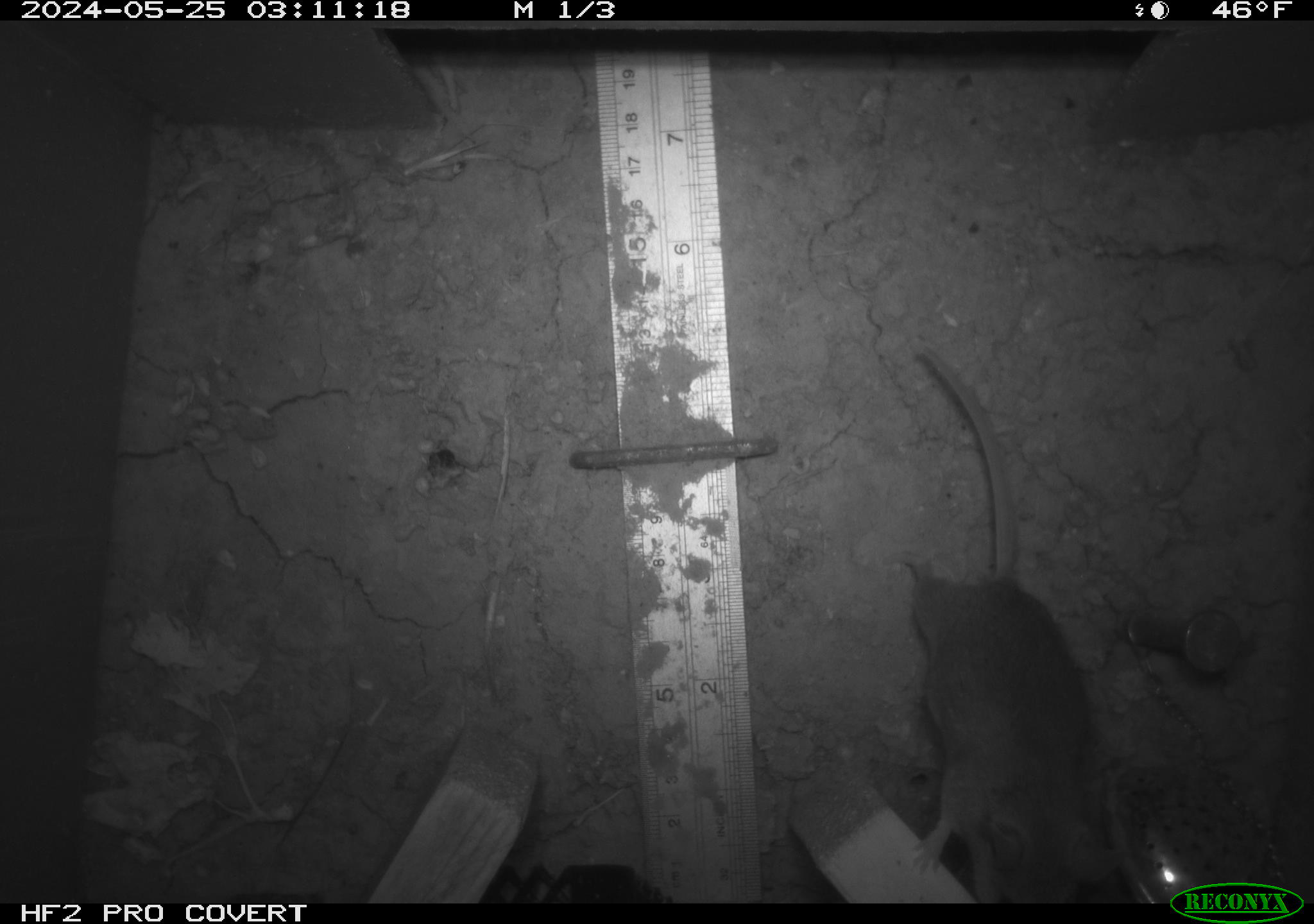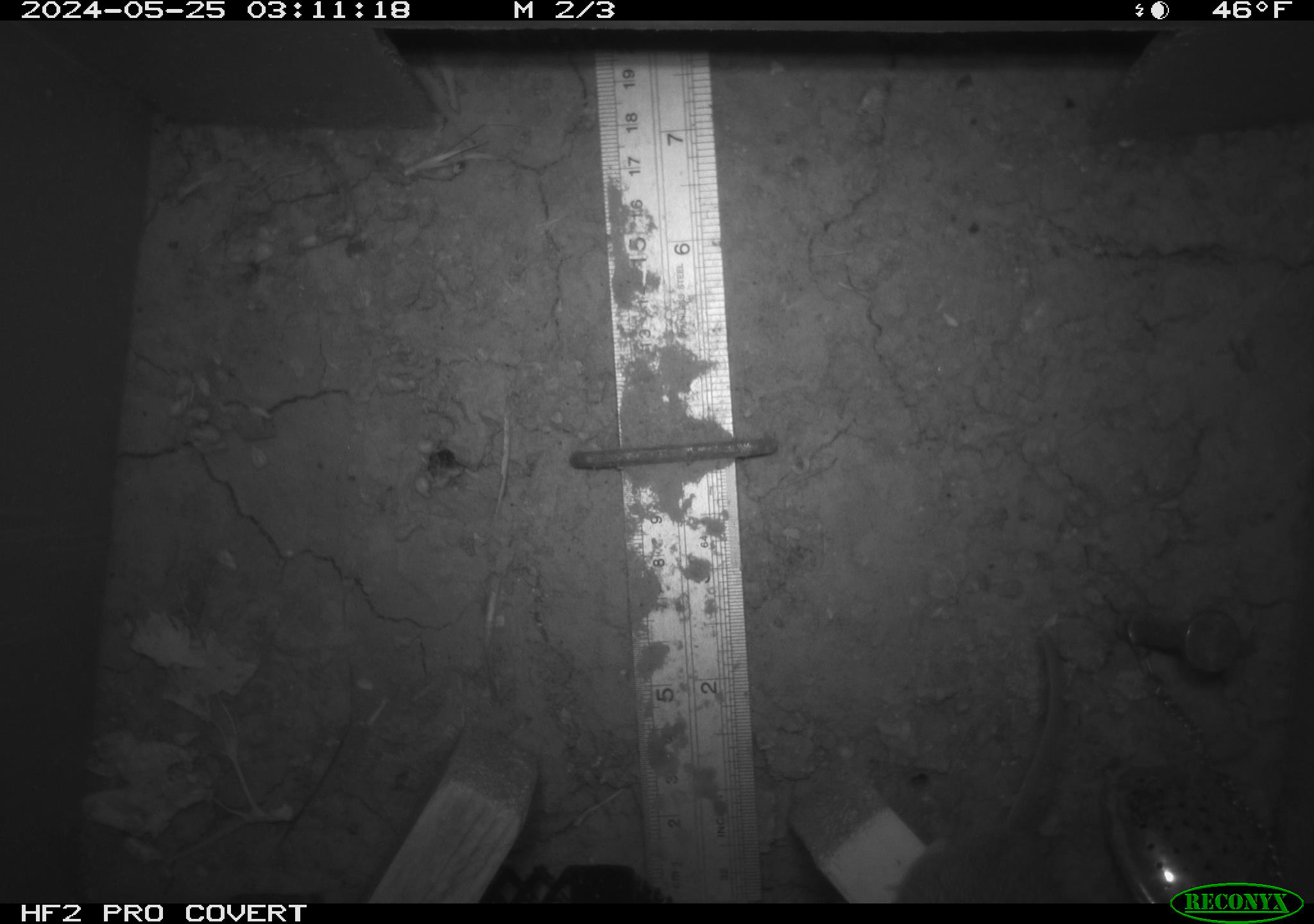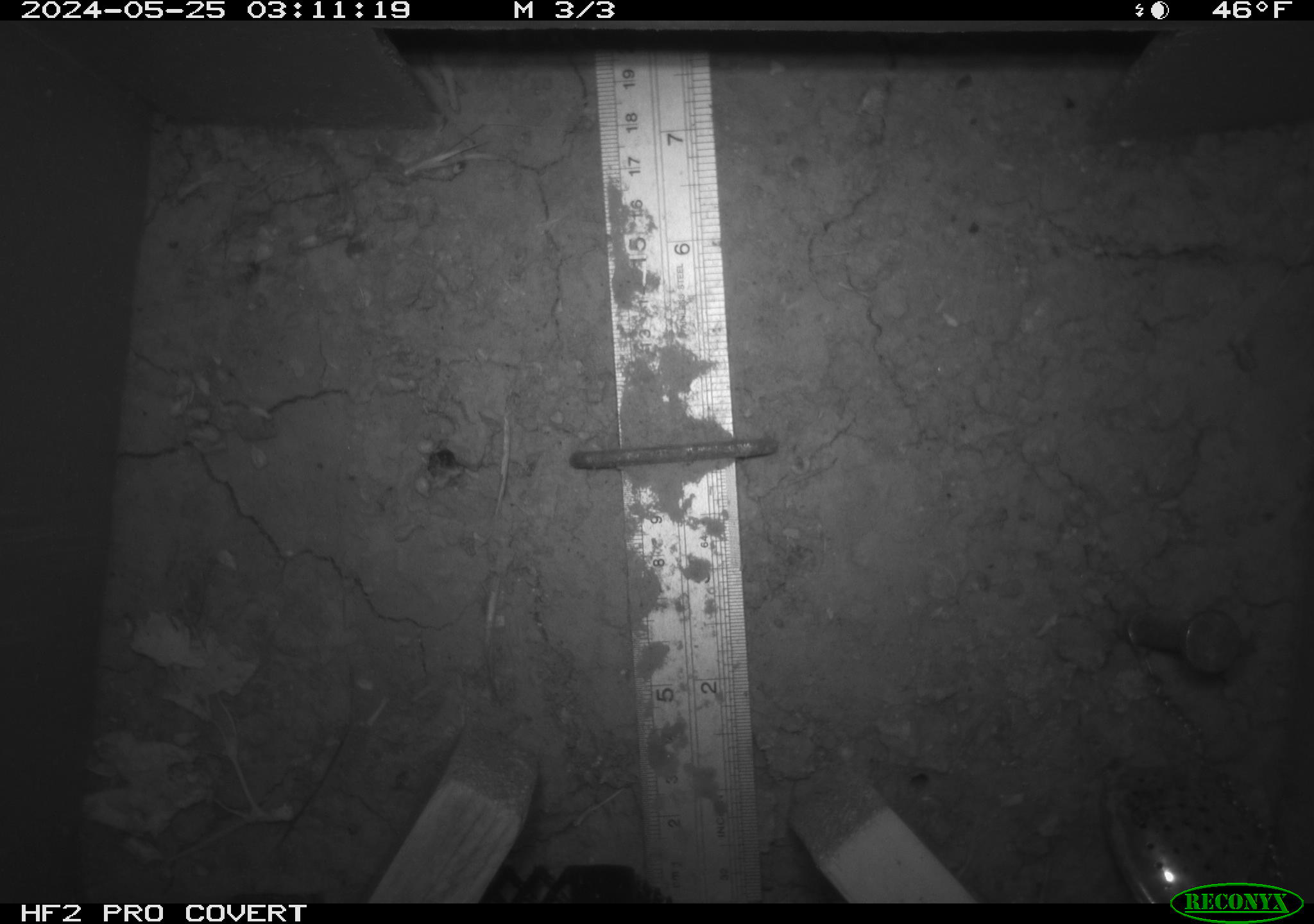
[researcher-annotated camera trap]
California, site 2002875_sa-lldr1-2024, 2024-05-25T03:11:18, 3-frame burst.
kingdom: Animalia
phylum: Chordata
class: Mammalia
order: Rodentia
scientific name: Rodentia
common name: rodent